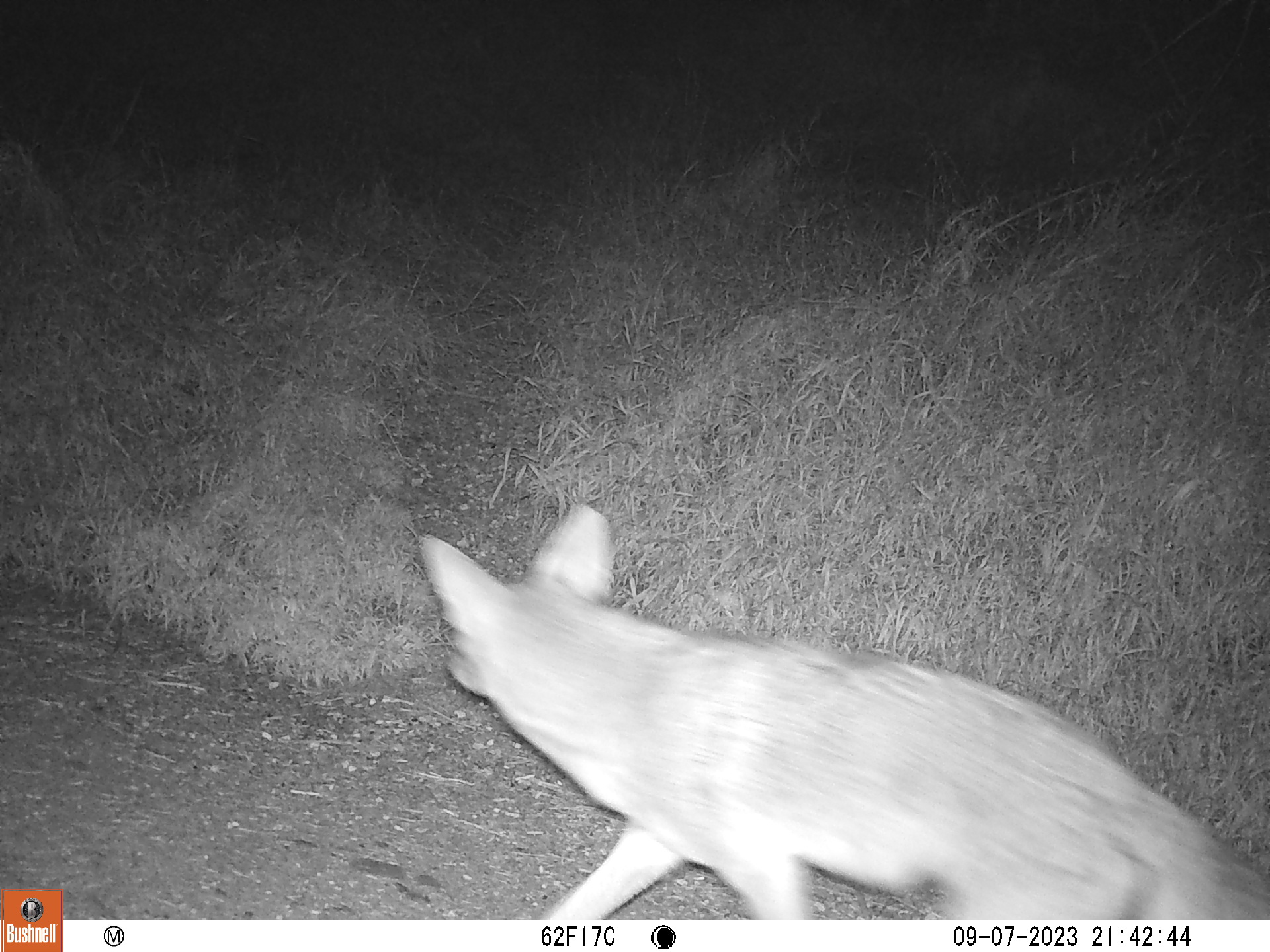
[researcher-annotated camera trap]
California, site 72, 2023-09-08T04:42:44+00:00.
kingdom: Animalia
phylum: Chordata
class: Mammalia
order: Carnivora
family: Canidae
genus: Canis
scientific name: Canis latrans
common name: coyote